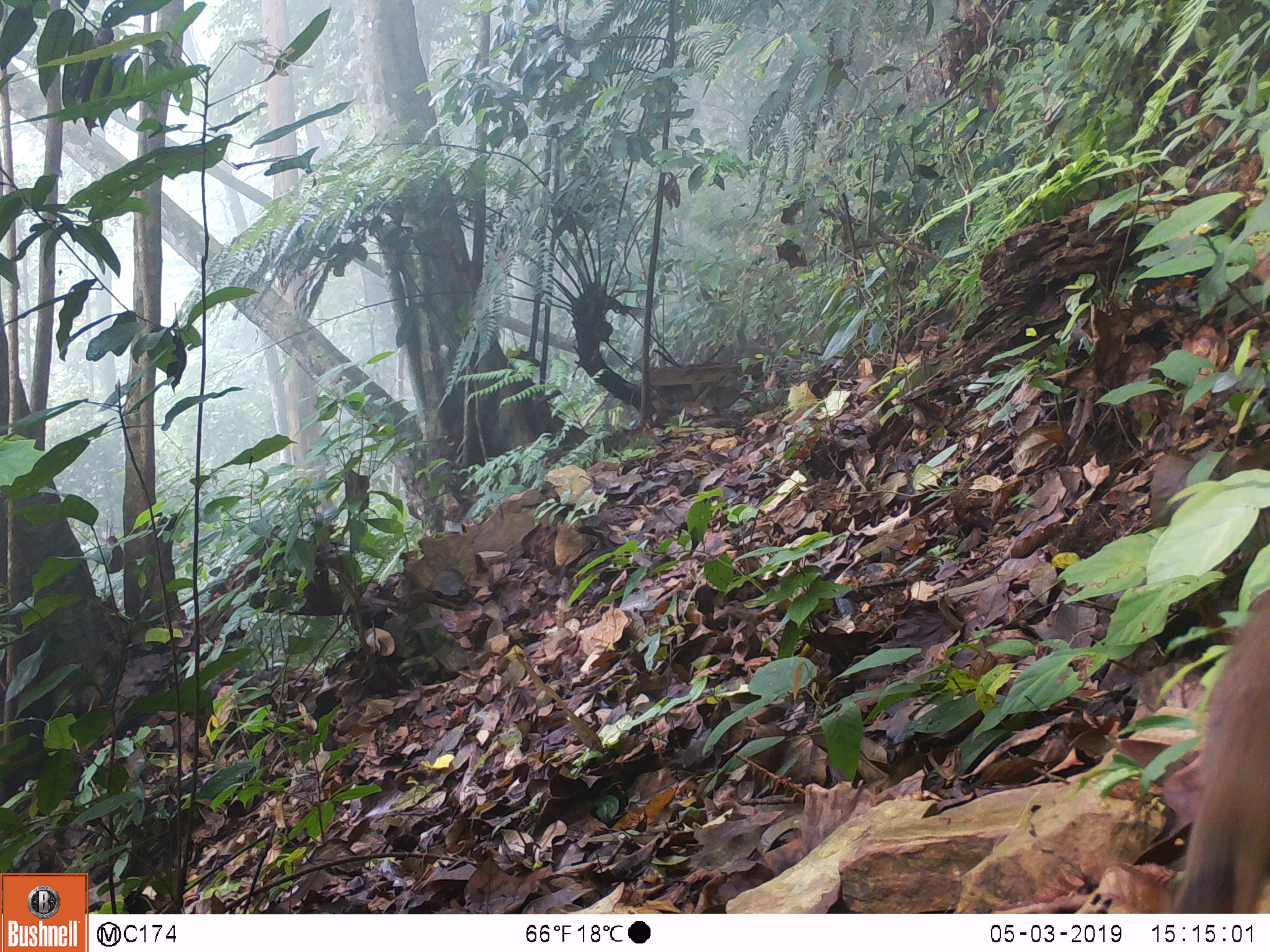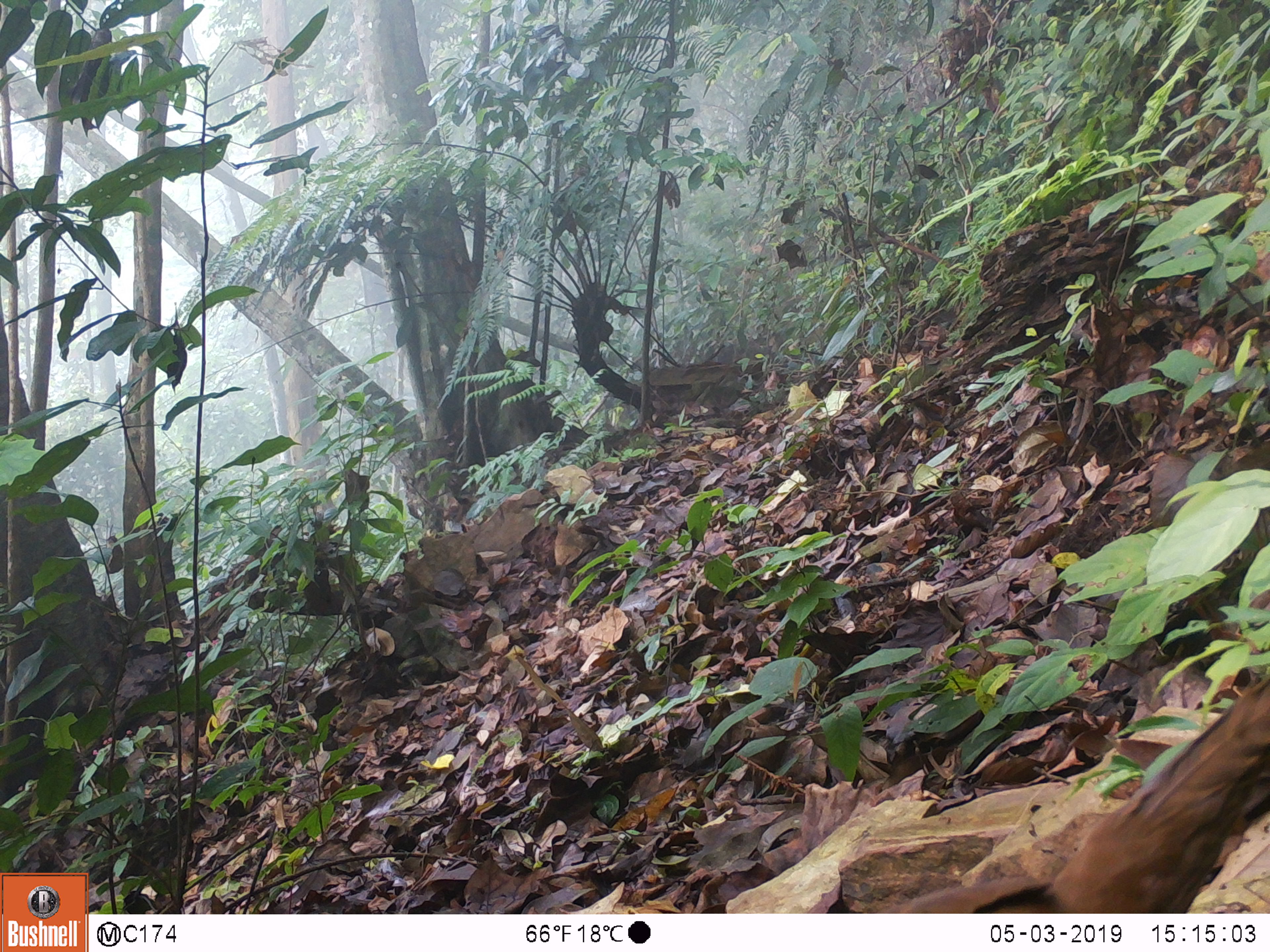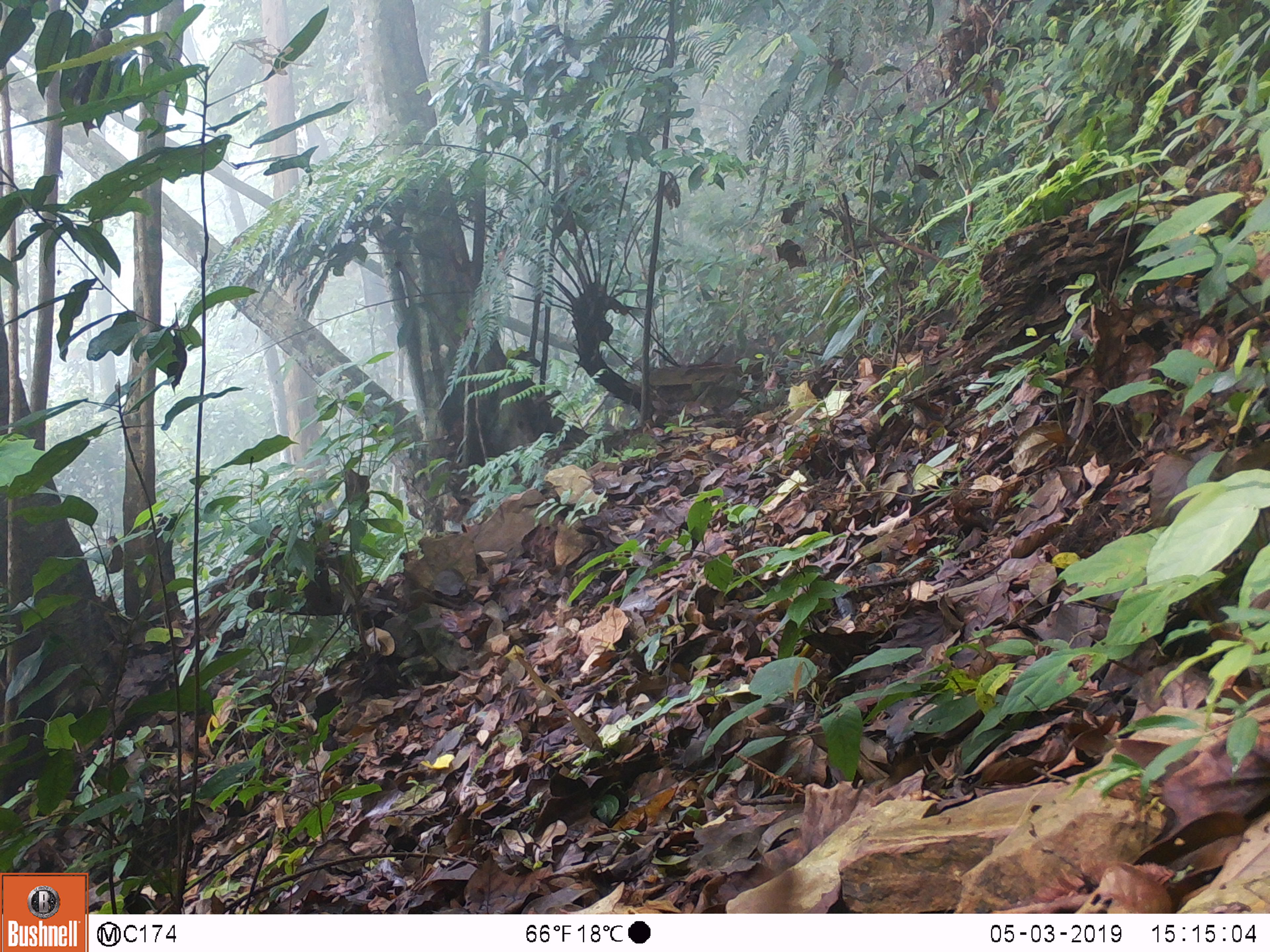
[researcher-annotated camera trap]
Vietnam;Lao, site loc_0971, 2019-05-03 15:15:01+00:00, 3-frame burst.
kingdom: Animalia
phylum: Chordata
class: Aves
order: Galliformes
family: Phasianidae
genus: Lophura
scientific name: Lophura nycthemera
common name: silver pheasant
Silver pheasant (Lophura nycthemera). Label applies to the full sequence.